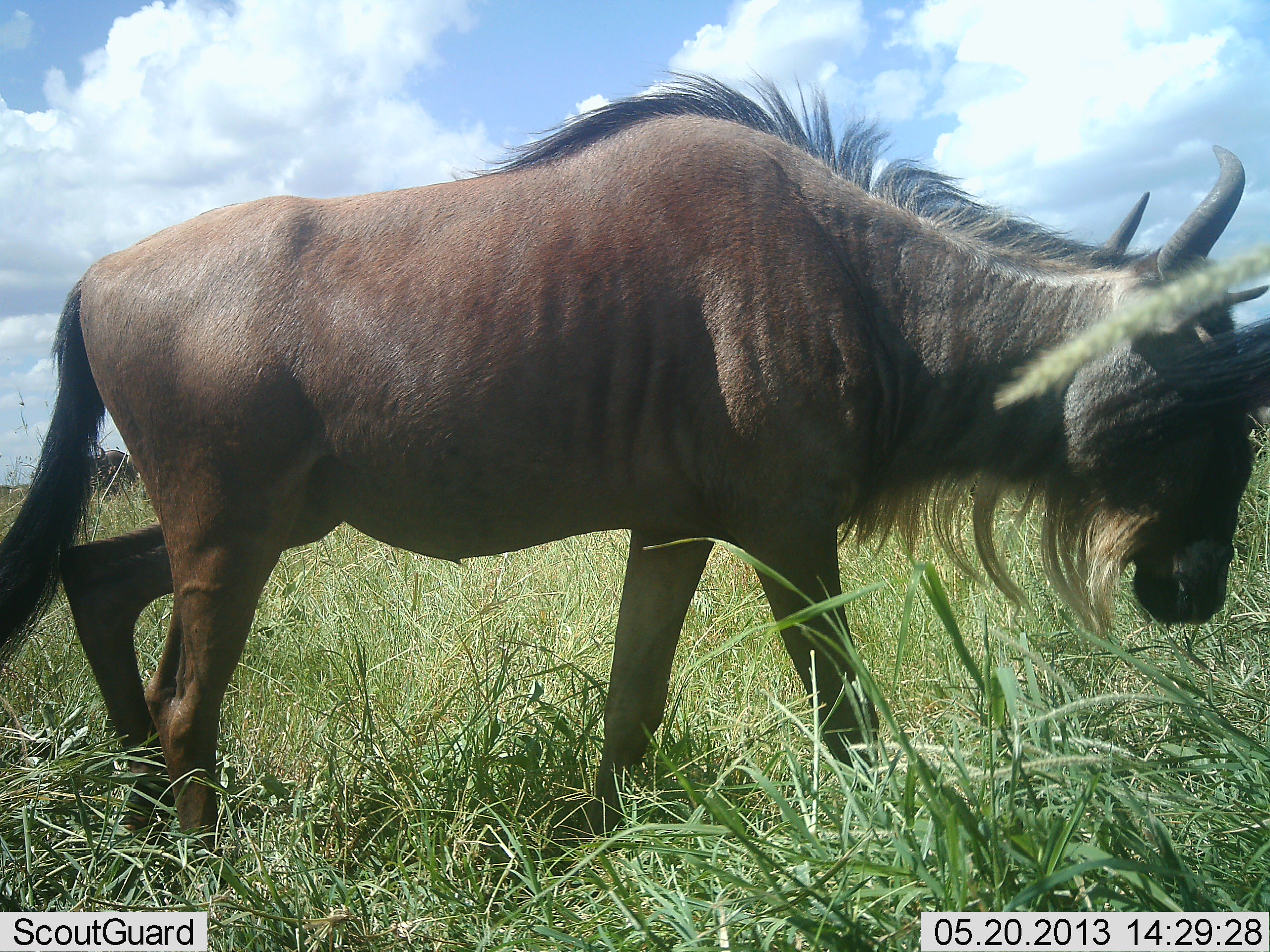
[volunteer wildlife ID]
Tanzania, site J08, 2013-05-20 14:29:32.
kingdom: Animalia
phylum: Chordata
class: Mammalia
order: Artiodactyla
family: Bovidae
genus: Connochaetes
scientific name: Connochaetes taurinus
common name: blue wildebeest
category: wildebeest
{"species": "wildebeest (blue wildebeest) (Connochaetes taurinus)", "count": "1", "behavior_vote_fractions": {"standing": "33%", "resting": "0%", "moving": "71%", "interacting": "0%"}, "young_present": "0%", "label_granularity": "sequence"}